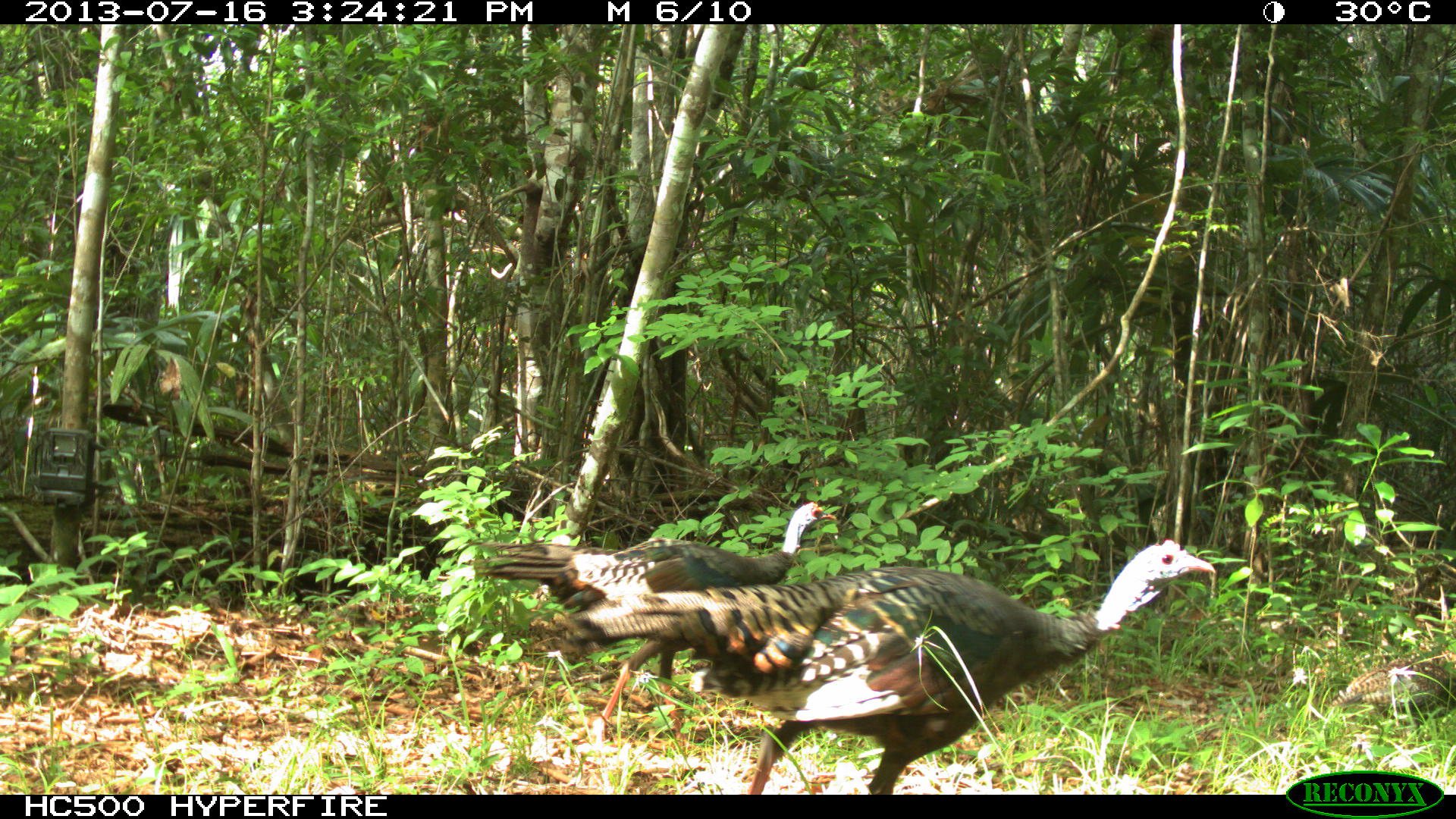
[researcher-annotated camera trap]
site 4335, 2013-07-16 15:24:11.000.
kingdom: Animalia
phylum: Chordata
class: Aves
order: Galliformes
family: Phasianidae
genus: Meleagris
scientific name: Meleagris ocellata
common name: ocellated turkey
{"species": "Meleagris ocellata (ocellated turkey)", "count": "5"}